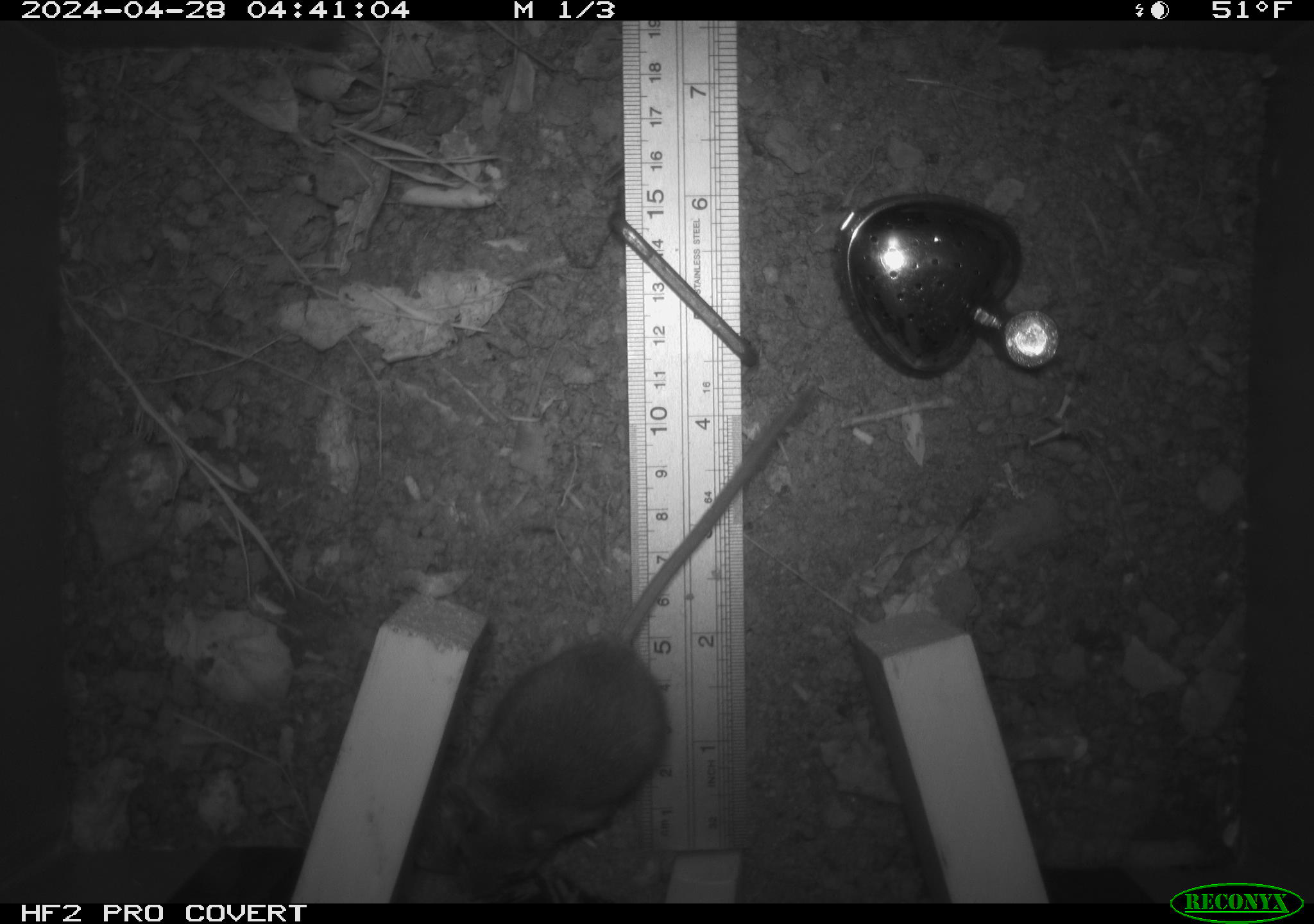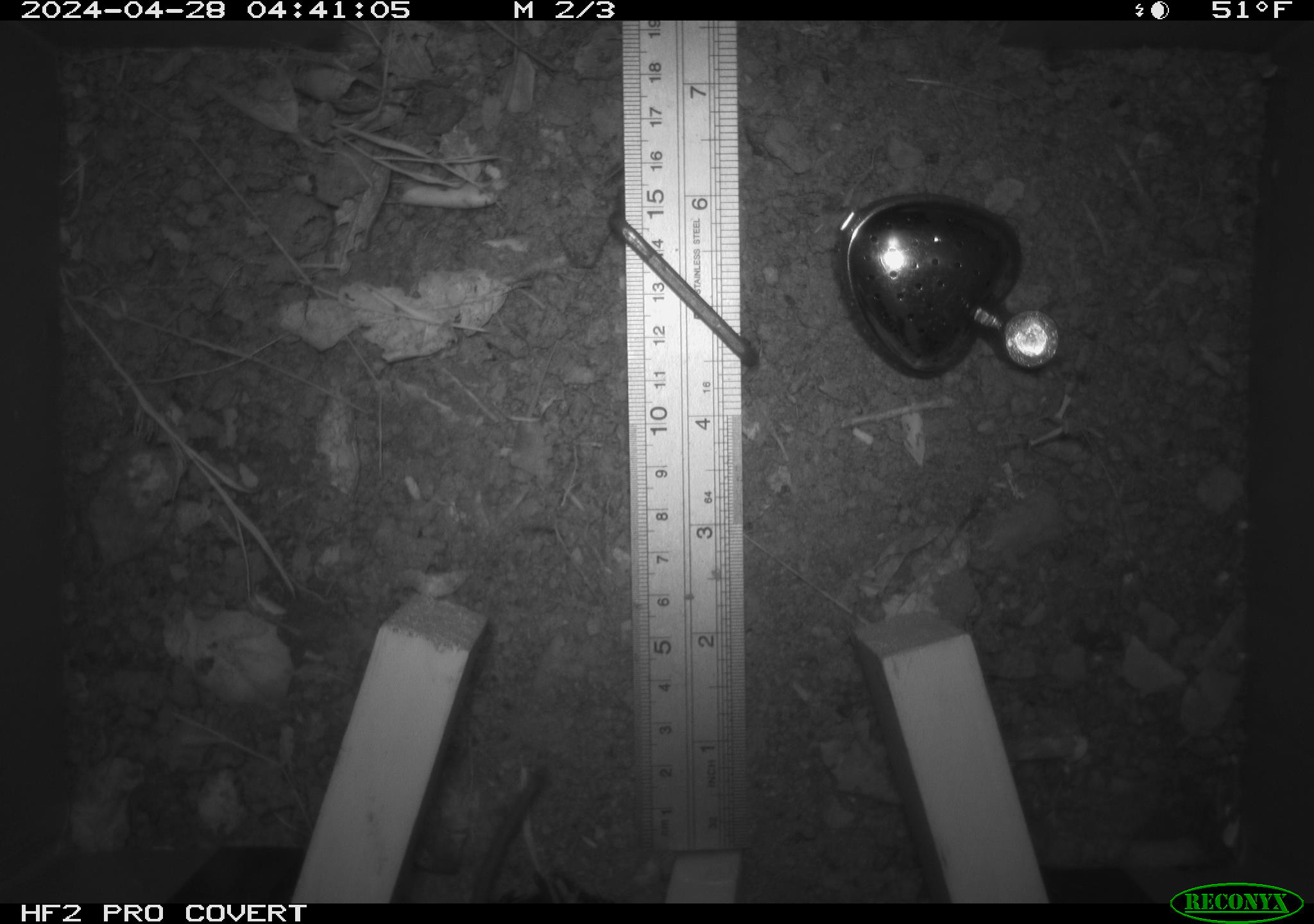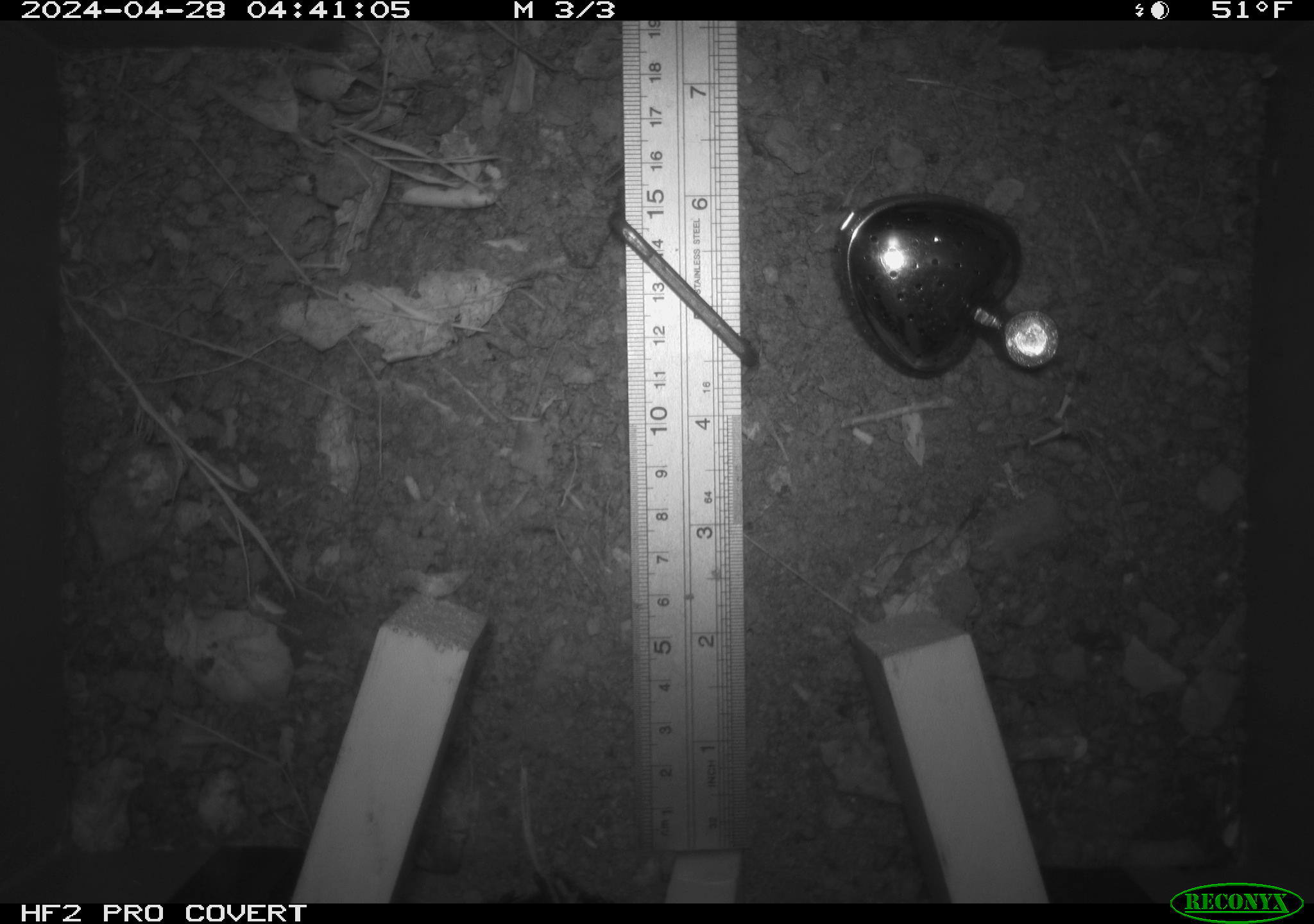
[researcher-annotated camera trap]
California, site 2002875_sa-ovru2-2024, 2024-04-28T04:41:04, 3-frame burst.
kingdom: Animalia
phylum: Chordata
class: Mammalia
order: Rodentia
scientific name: Rodentia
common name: rodent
Rodent (Rodentia).